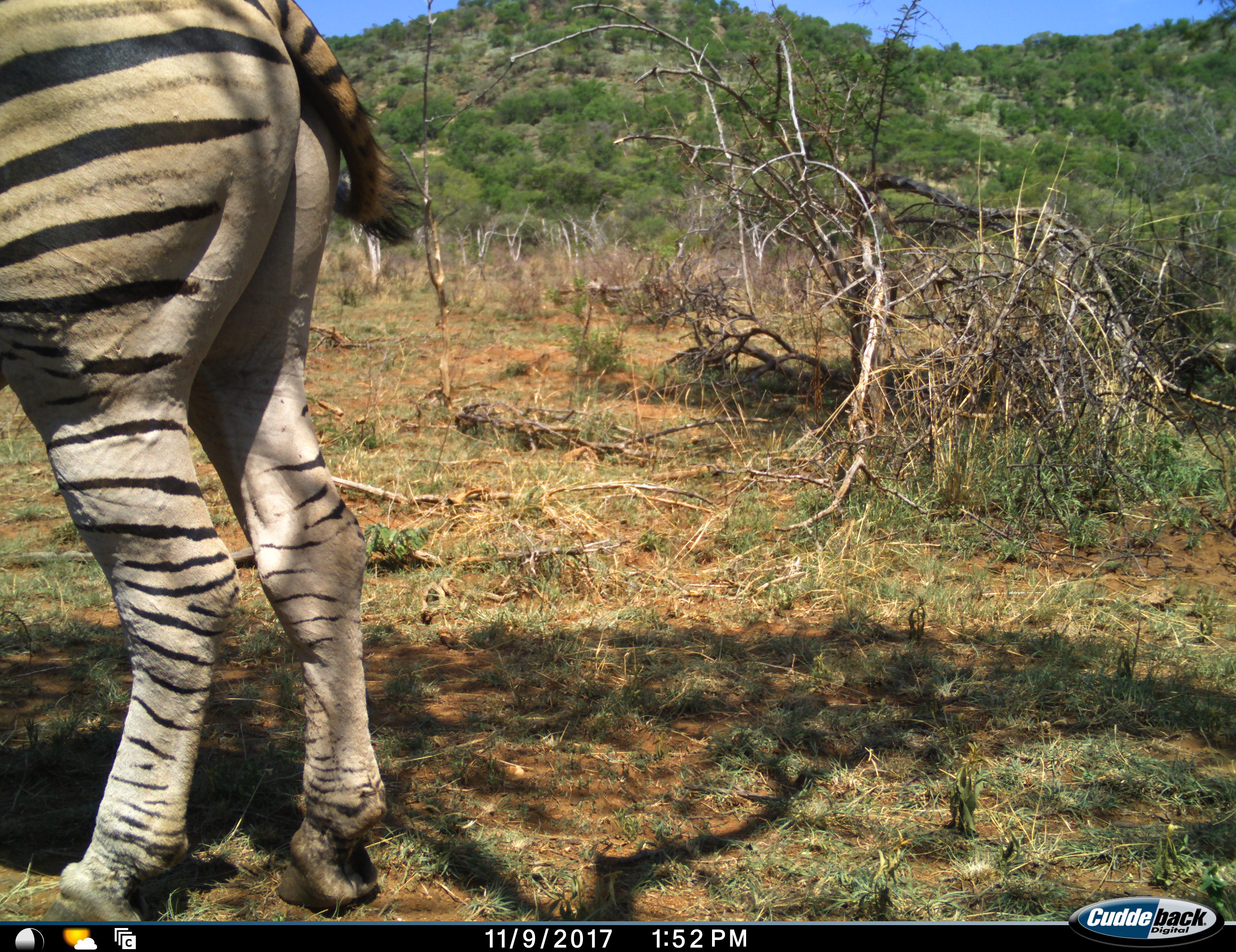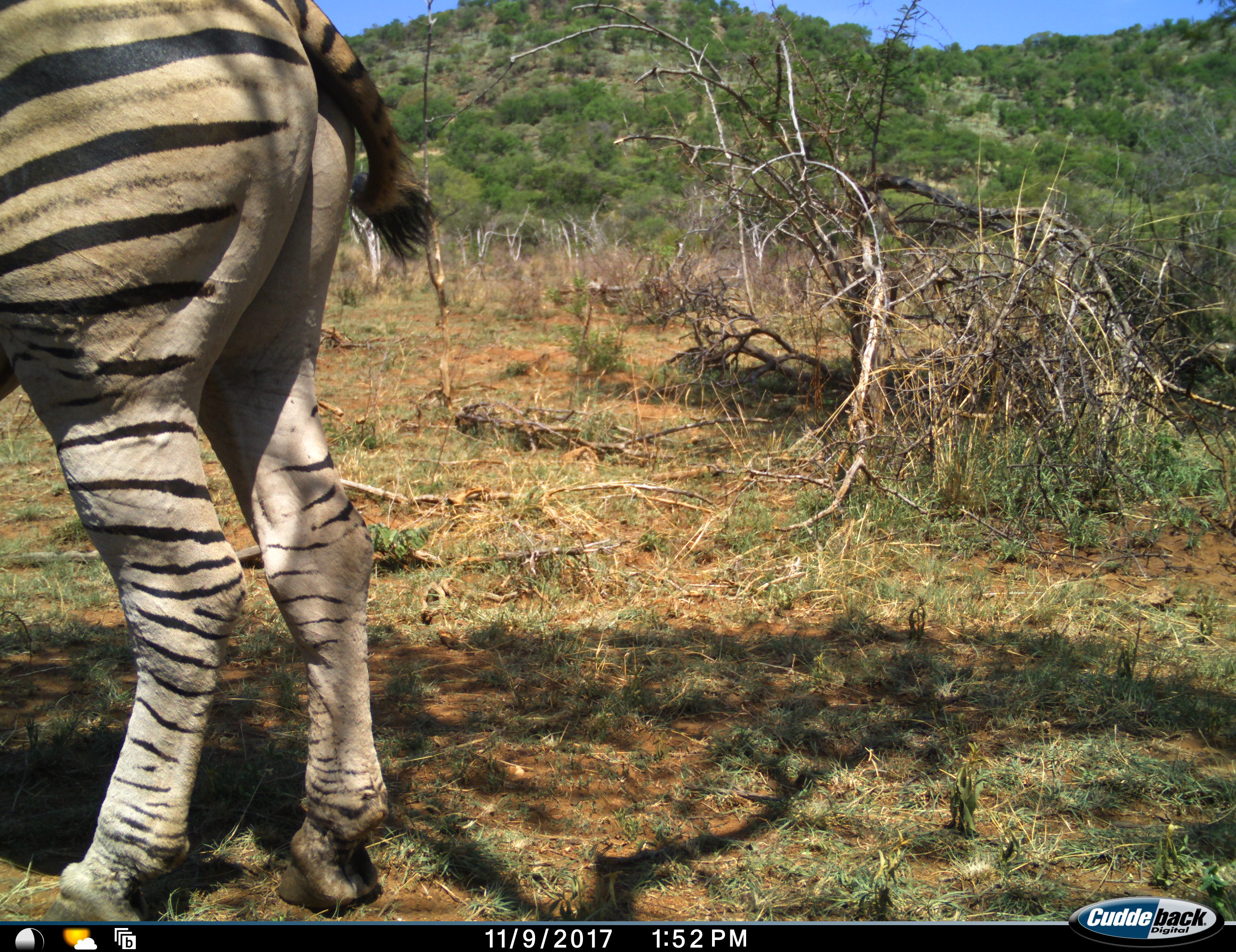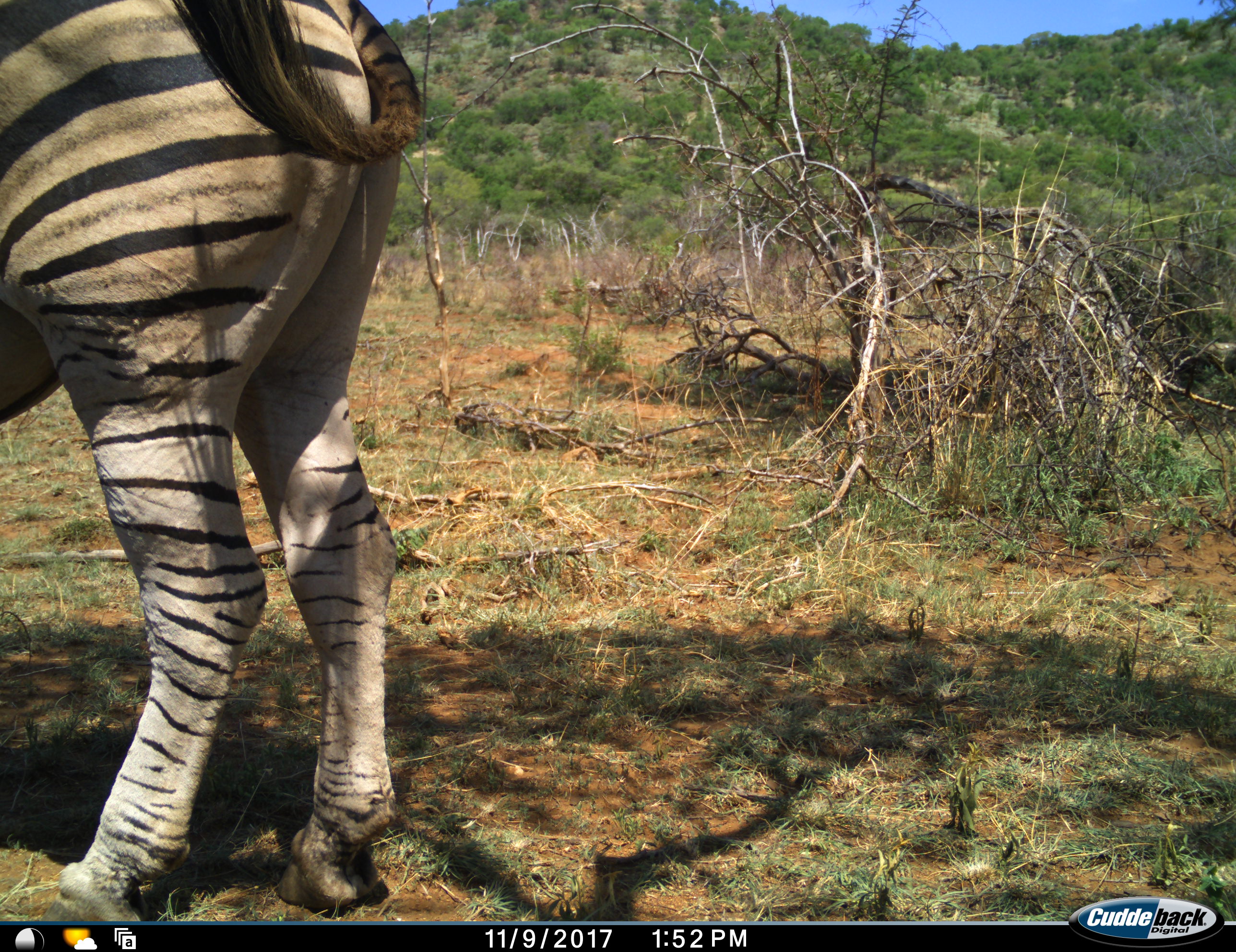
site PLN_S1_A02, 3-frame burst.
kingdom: Animalia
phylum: Chordata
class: Mammalia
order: Perissodactyla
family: Equidae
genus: Equus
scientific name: Equus quagga burchellii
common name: burchell's zebra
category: zebraburchells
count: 1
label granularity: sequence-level